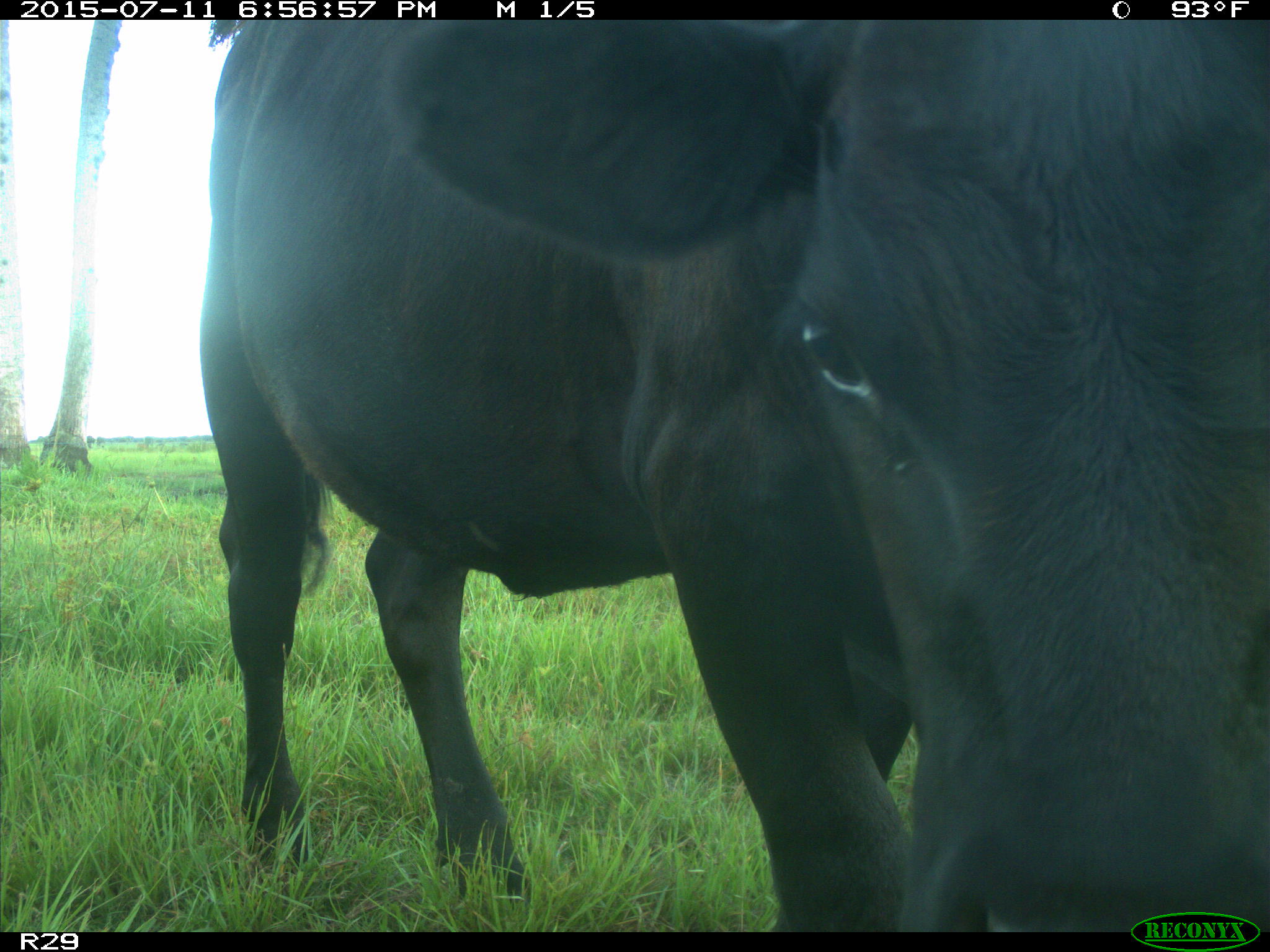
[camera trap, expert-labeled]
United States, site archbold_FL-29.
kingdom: Animalia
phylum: Chordata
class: Mammalia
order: Artiodactyla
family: Bovidae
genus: Bos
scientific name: Bos taurus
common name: domestic cow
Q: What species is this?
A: Bos taurus (domestic cow).